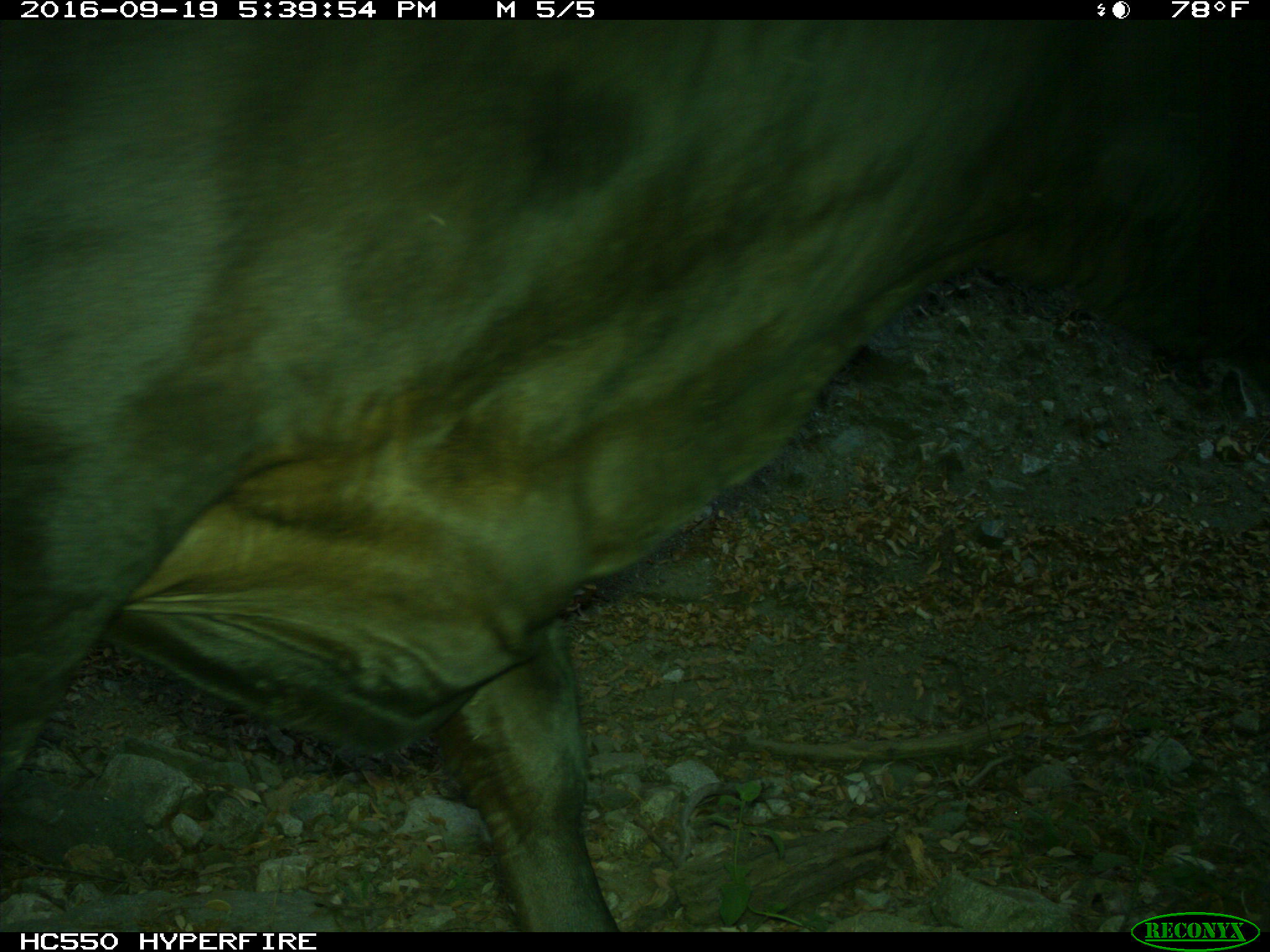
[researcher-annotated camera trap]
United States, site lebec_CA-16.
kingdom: Animalia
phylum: Chordata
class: Mammalia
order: Artiodactyla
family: Bovidae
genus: Bos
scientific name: Bos taurus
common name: domestic cow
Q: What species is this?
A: Bos taurus (domestic cow).